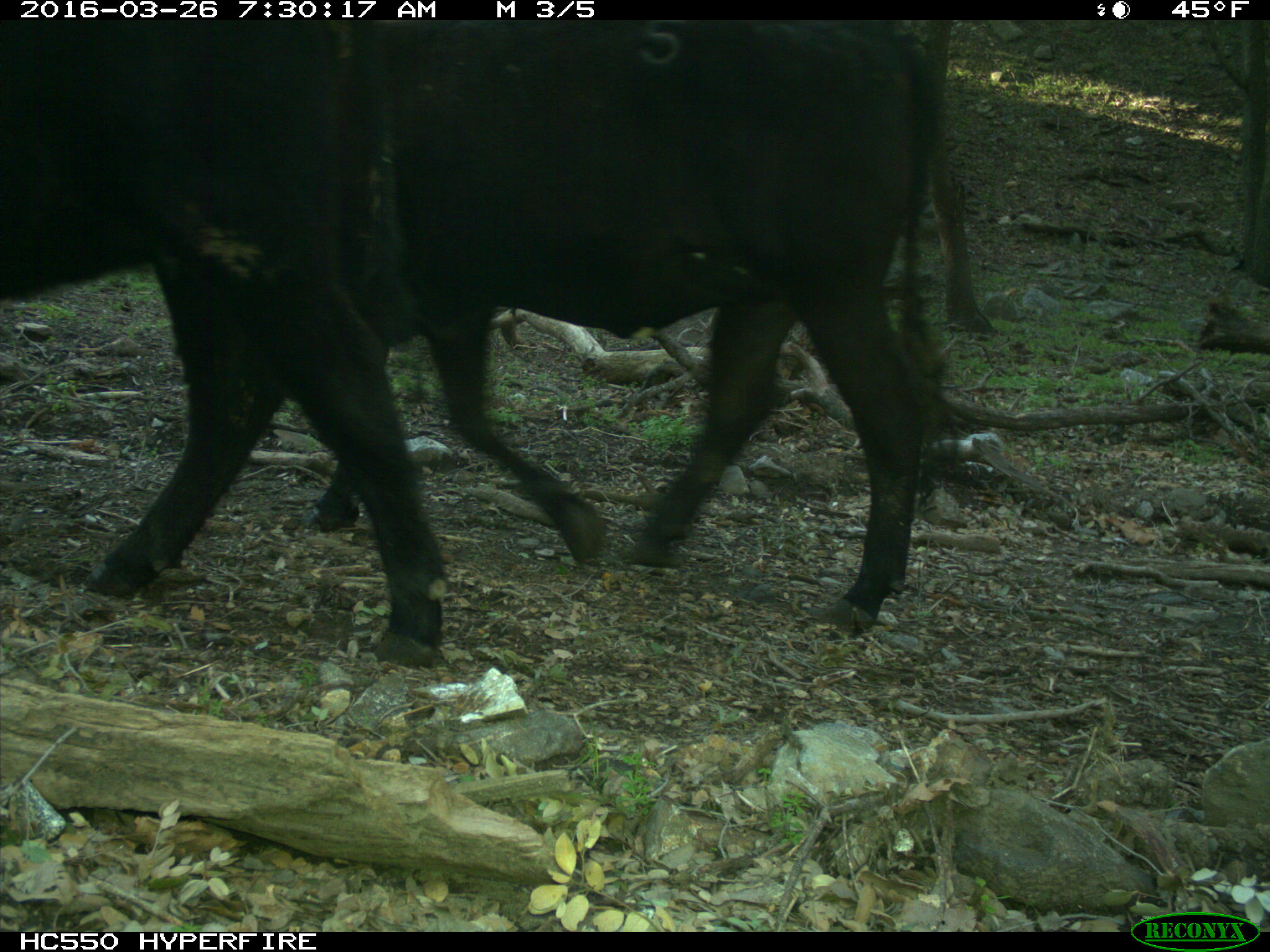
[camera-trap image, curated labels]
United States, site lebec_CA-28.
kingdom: Animalia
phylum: Chordata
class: Mammalia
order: Artiodactyla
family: Bovidae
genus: Bos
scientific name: Bos taurus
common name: domestic cow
Bos taurus (domestic cow).